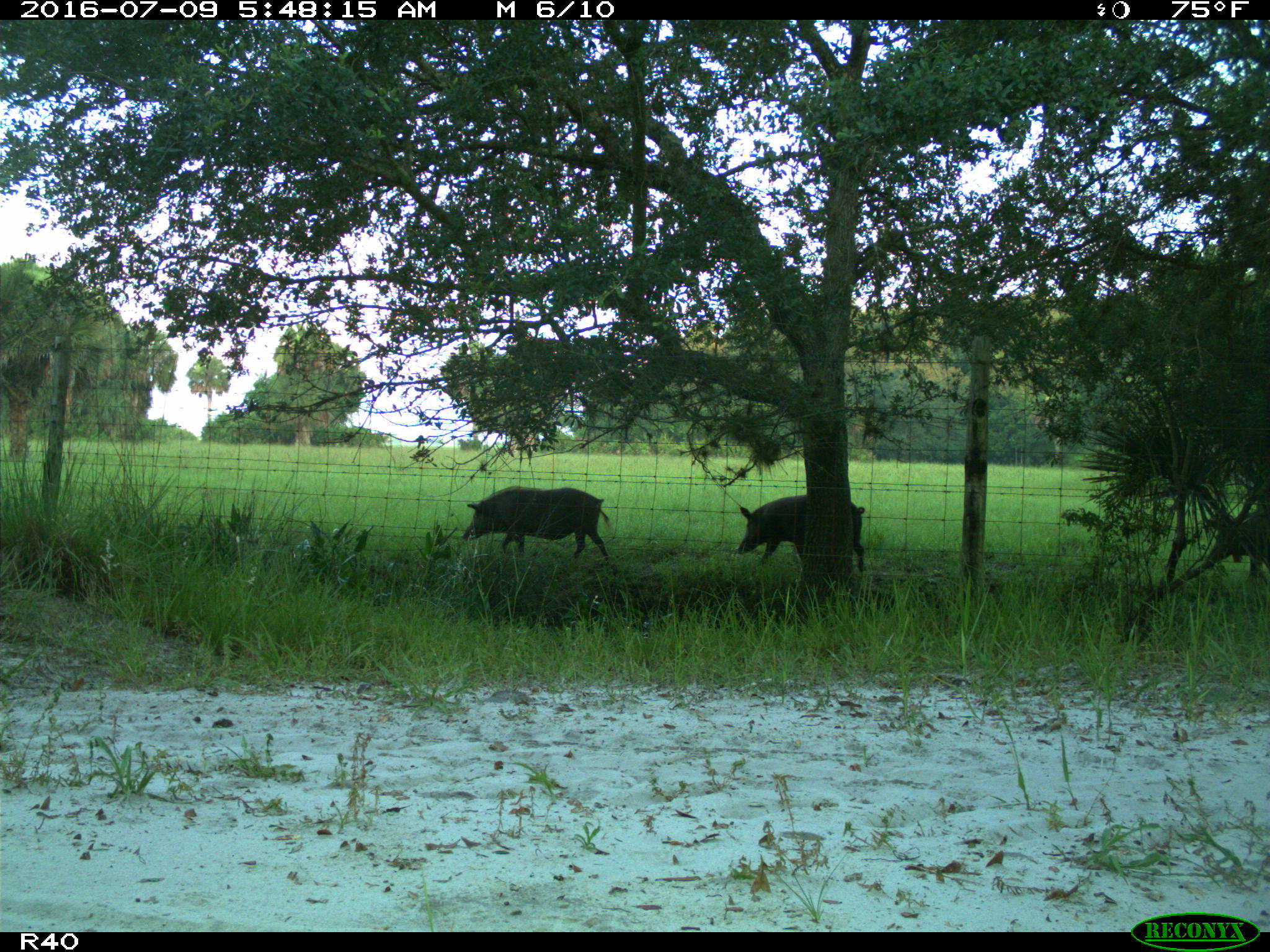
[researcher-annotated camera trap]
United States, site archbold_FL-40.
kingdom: Animalia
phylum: Chordata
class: Mammalia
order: Artiodactyla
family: Suidae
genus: Sus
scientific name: Sus scrofa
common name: wild boar